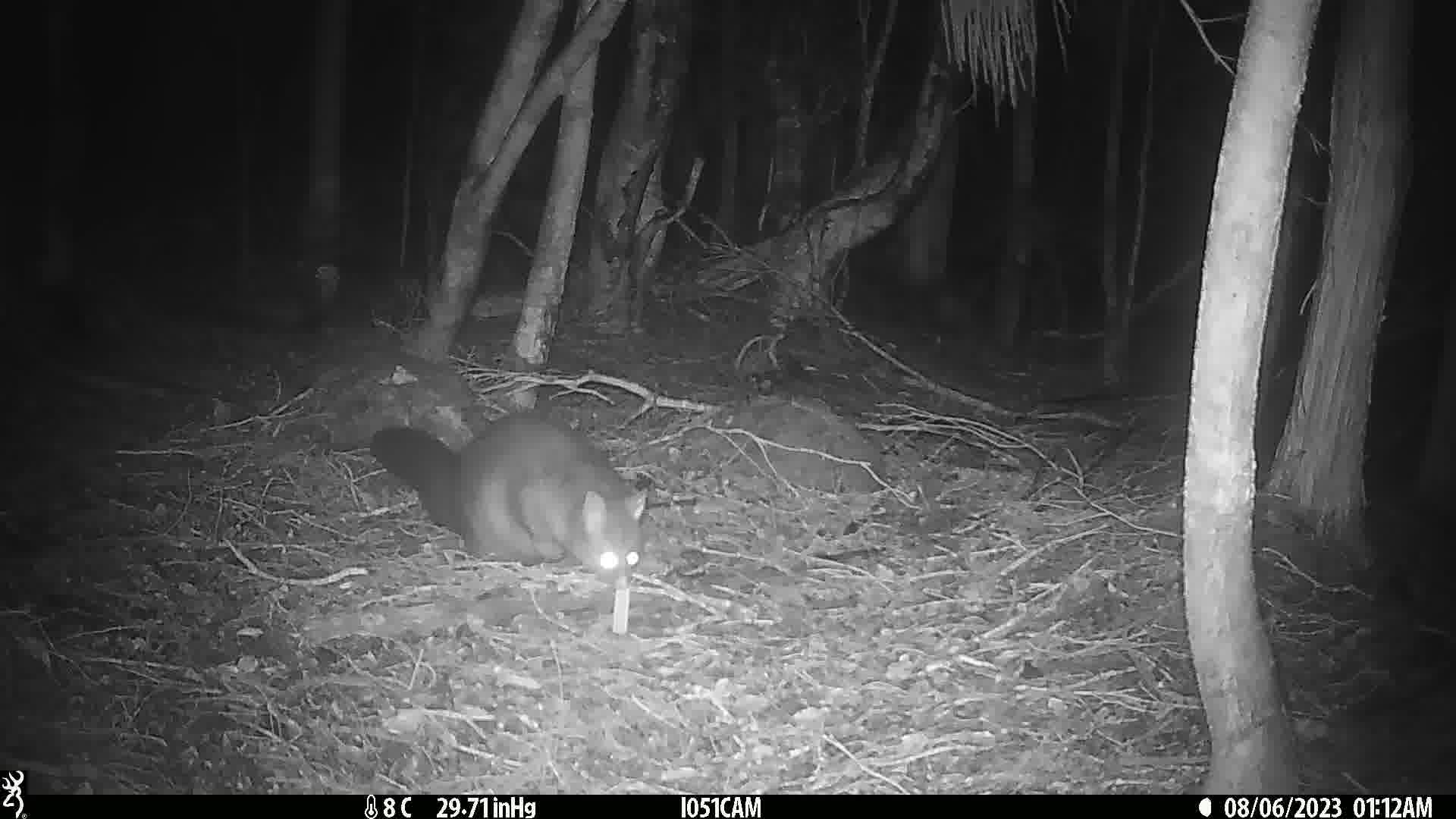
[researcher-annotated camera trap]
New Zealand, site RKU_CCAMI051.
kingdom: Animalia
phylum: Chordata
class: Mammalia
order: Diprotodontia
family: Phalangeridae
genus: Trichosurus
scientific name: Trichosurus vulpecula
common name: common brushtail possum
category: possum